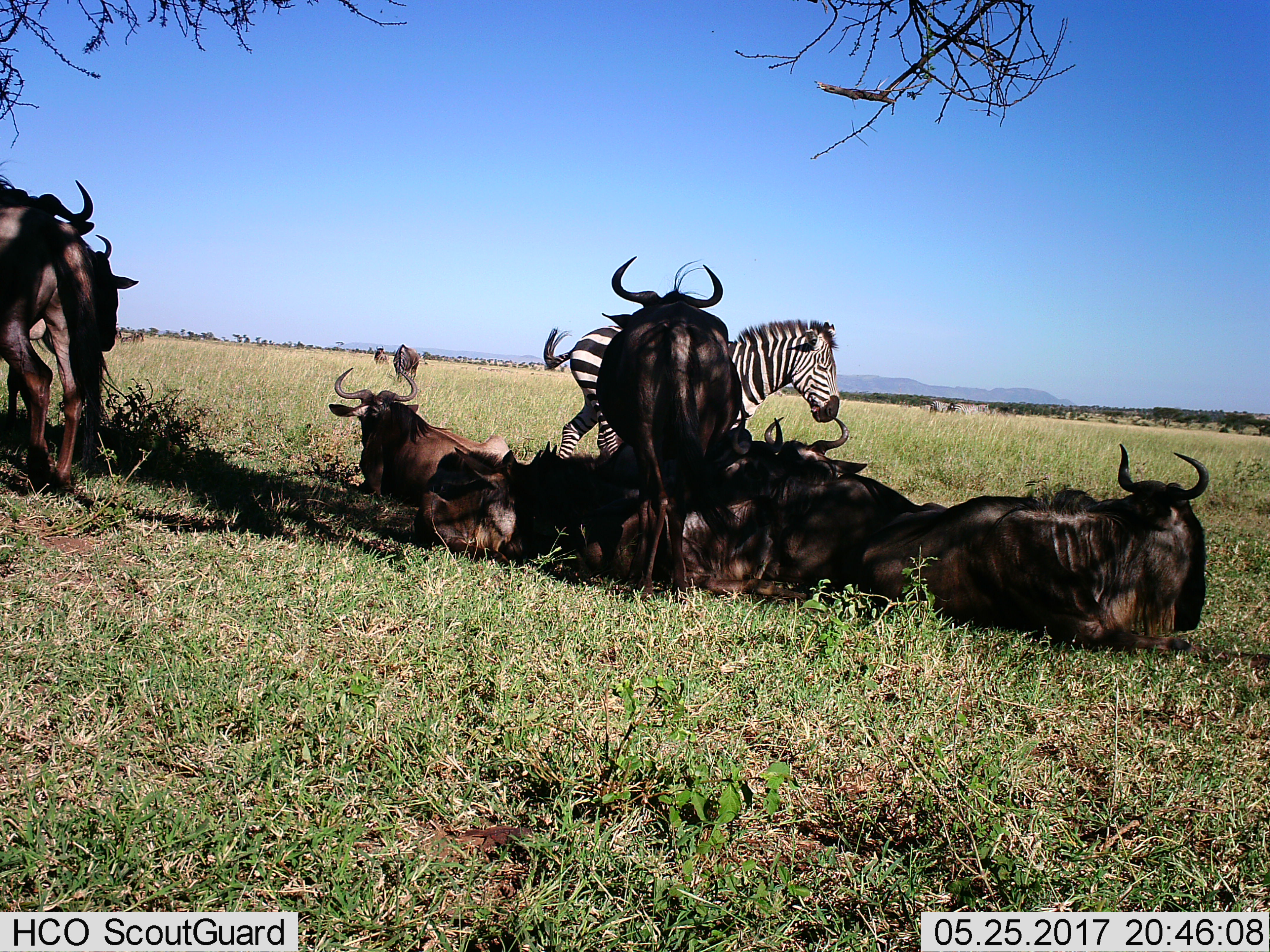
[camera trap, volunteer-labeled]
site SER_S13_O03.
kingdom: Animalia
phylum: Chordata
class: Mammalia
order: Artiodactyla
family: Bovidae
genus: Connochaetes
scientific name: Connochaetes taurinus taurinus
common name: blue wildebeest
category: wildebeestblue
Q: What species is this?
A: Wildebeestblue (blue wildebeest) (Connochaetes taurinus taurinus).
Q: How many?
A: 10.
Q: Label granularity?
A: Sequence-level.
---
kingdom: Animalia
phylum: Chordata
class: Mammalia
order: Perissodactyla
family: Equidae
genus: Equus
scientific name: Equus quagga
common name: plains zebra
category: zebraplains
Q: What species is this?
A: Zebraplains (plains zebra) (Equus quagga).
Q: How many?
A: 2.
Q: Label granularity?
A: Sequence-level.